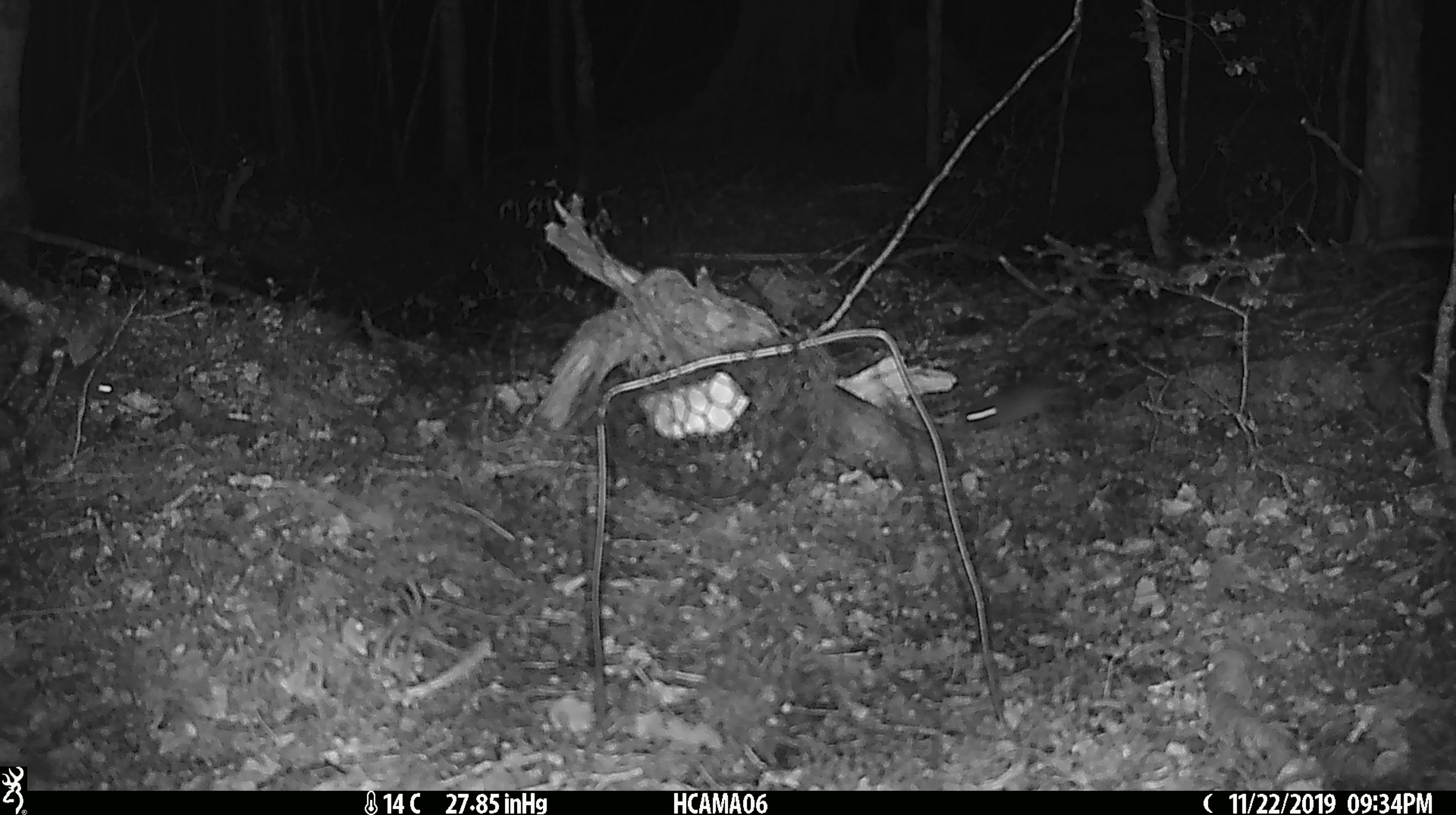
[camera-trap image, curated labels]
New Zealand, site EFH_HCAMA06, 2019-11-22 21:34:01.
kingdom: Animalia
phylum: Chordata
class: Mammalia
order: Rodentia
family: Muridae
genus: Mus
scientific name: Mus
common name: mouse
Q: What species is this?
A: Mouse (Mus).